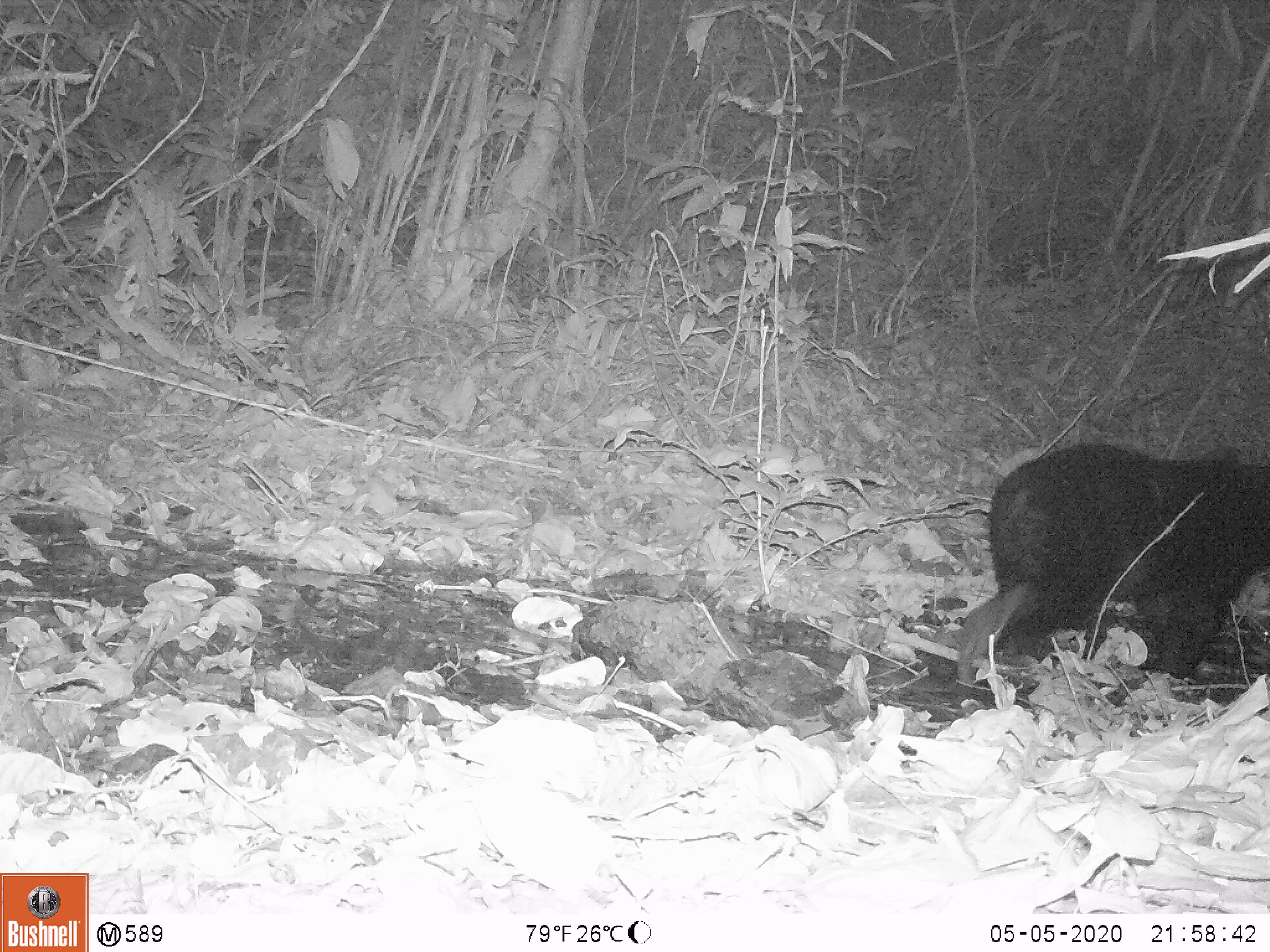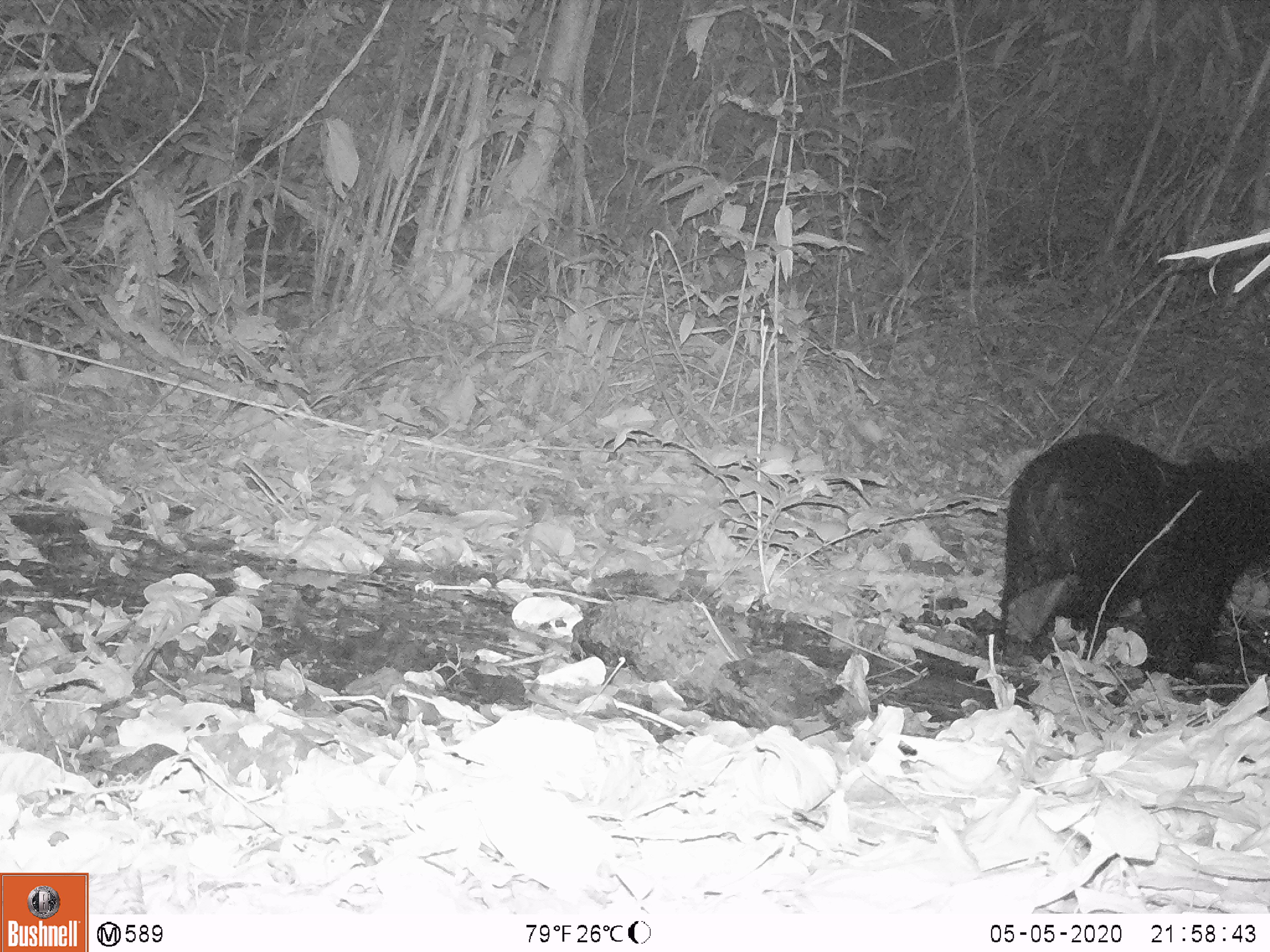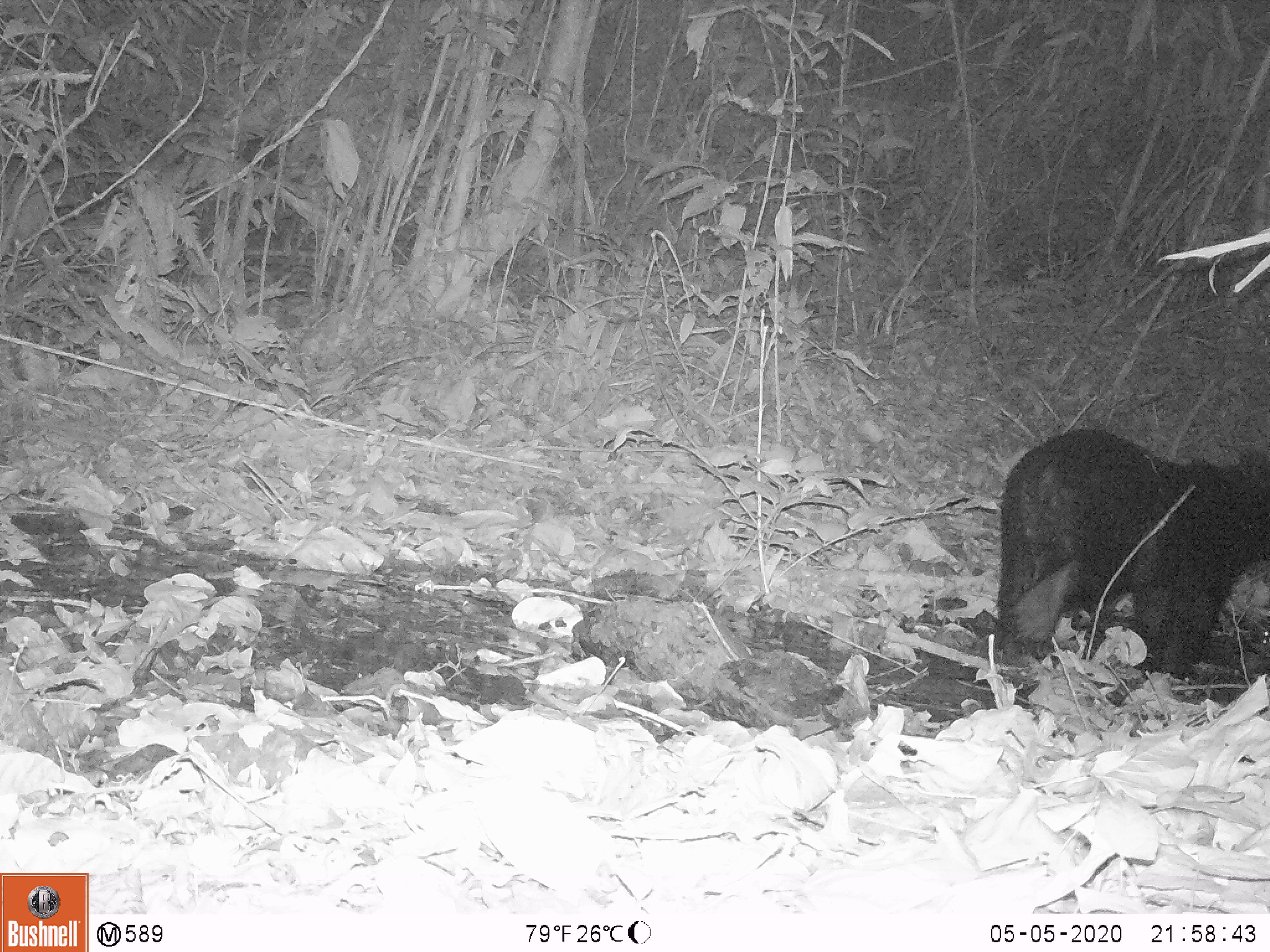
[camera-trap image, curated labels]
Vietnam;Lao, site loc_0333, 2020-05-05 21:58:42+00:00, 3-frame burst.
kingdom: Animalia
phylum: Chordata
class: Mammalia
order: Carnivora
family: Ursidae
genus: Ursus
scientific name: Ursus thibetanus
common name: asian black bear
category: asiatic black bear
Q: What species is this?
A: Asiatic black bear (asian black bear) (Ursus thibetanus).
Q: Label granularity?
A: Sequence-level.